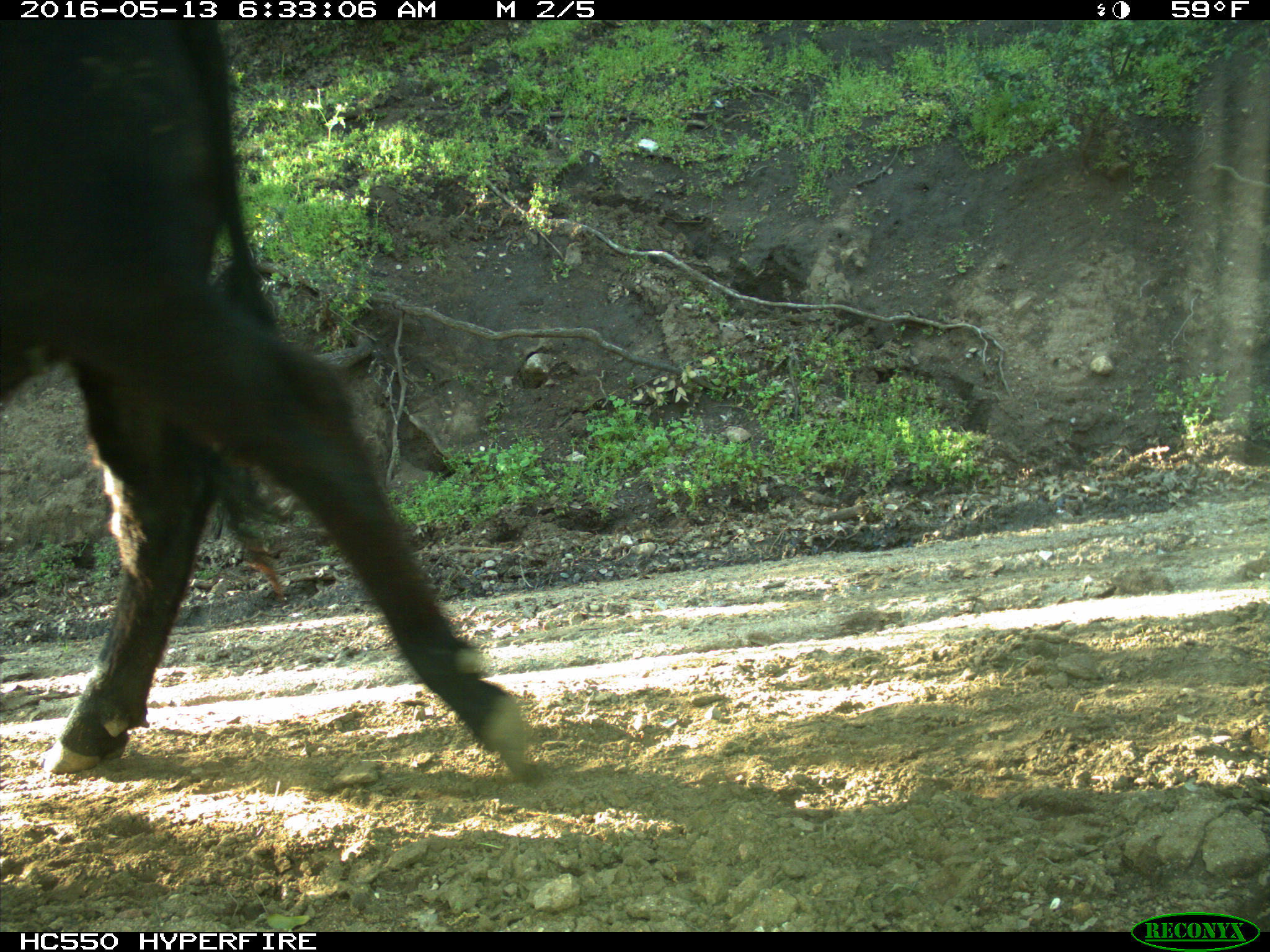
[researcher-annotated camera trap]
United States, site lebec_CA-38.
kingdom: Animalia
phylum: Chordata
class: Mammalia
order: Artiodactyla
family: Bovidae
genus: Bos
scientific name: Bos taurus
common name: domestic cow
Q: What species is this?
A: Bos taurus (domestic cow).